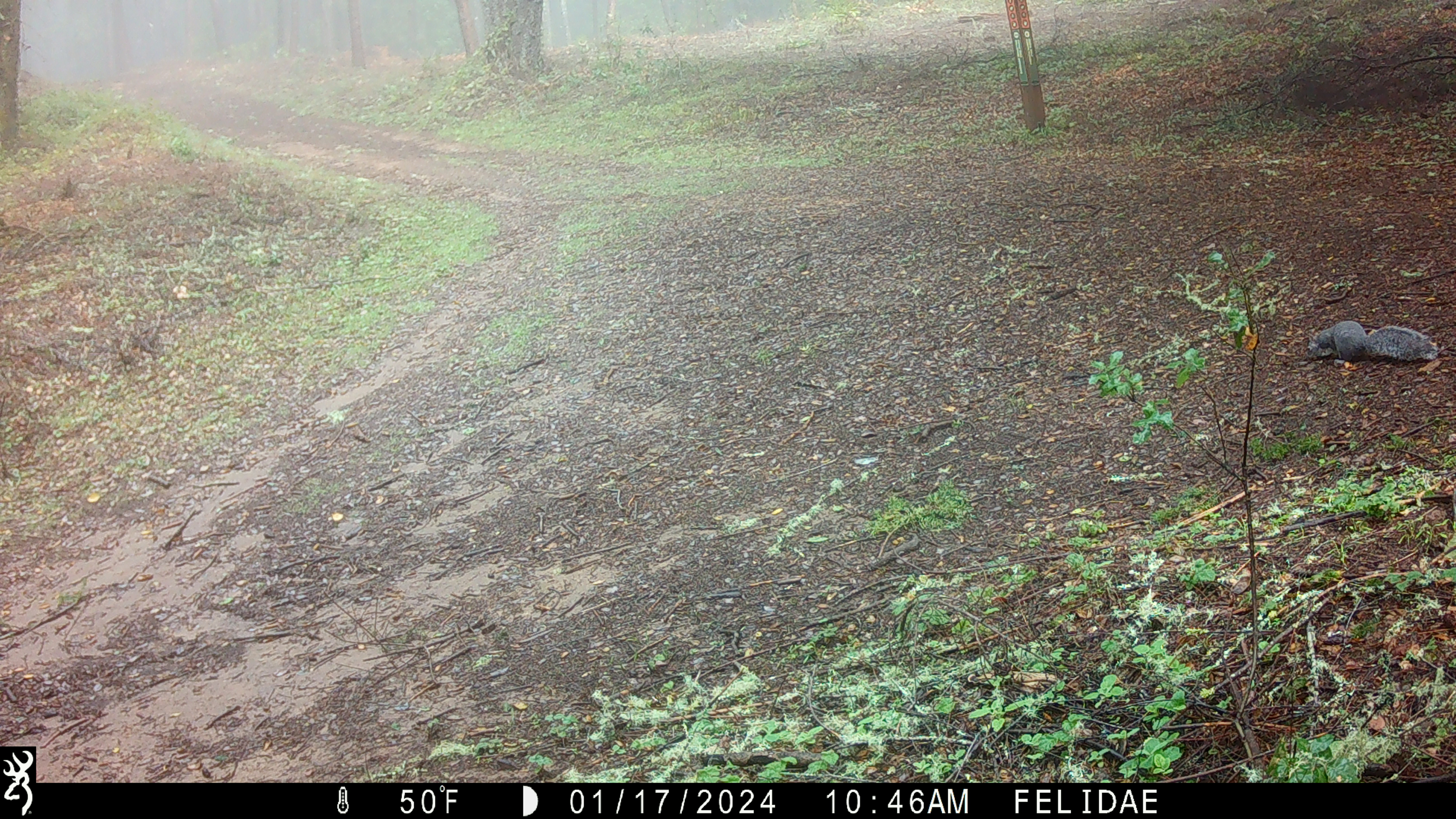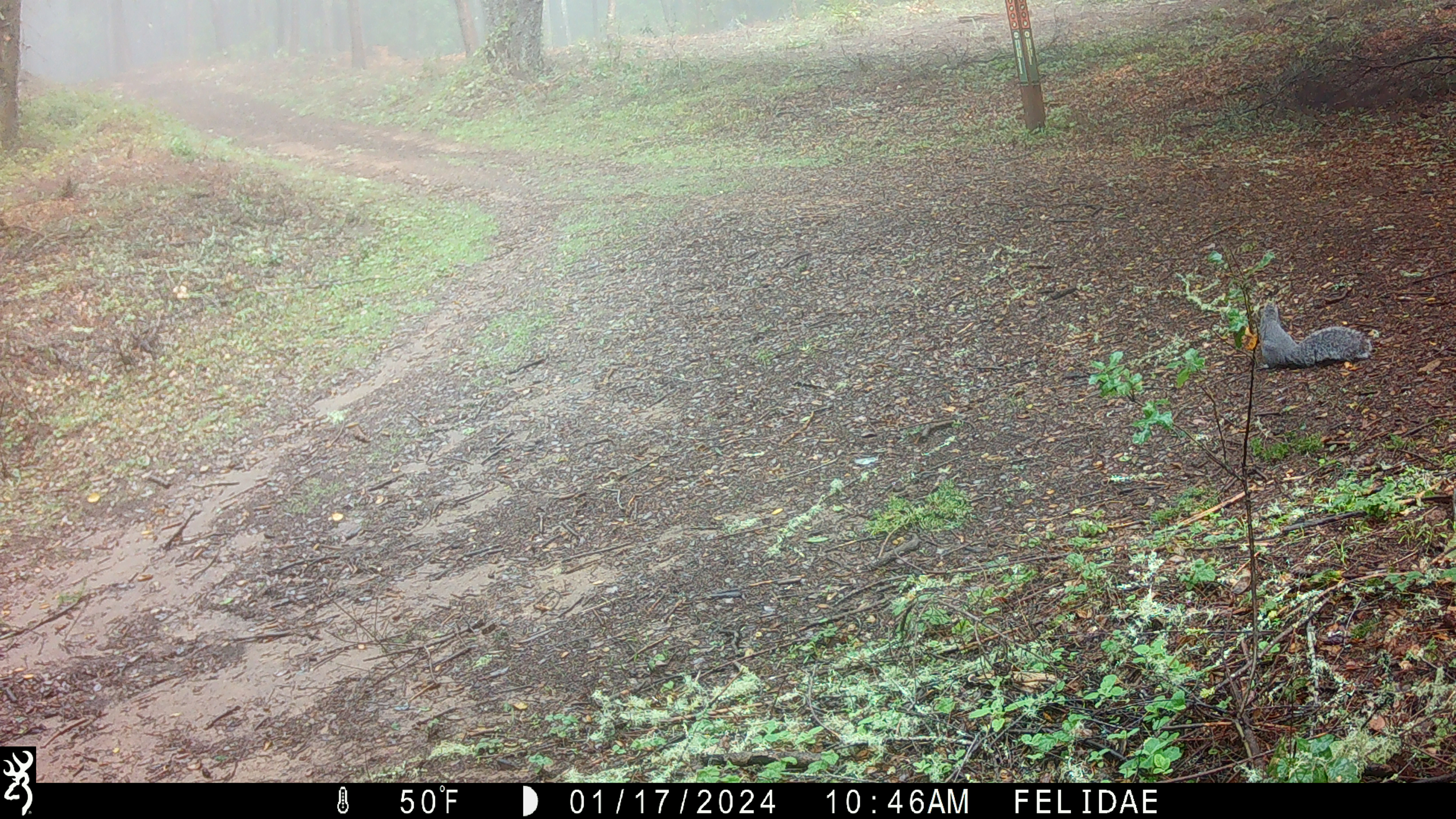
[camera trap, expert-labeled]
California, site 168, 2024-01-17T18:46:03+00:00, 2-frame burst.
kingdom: Animalia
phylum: Chordata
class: Mammalia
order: Rodentia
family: Sciuridae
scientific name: Sciuridae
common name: squirrel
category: unknown squirrel